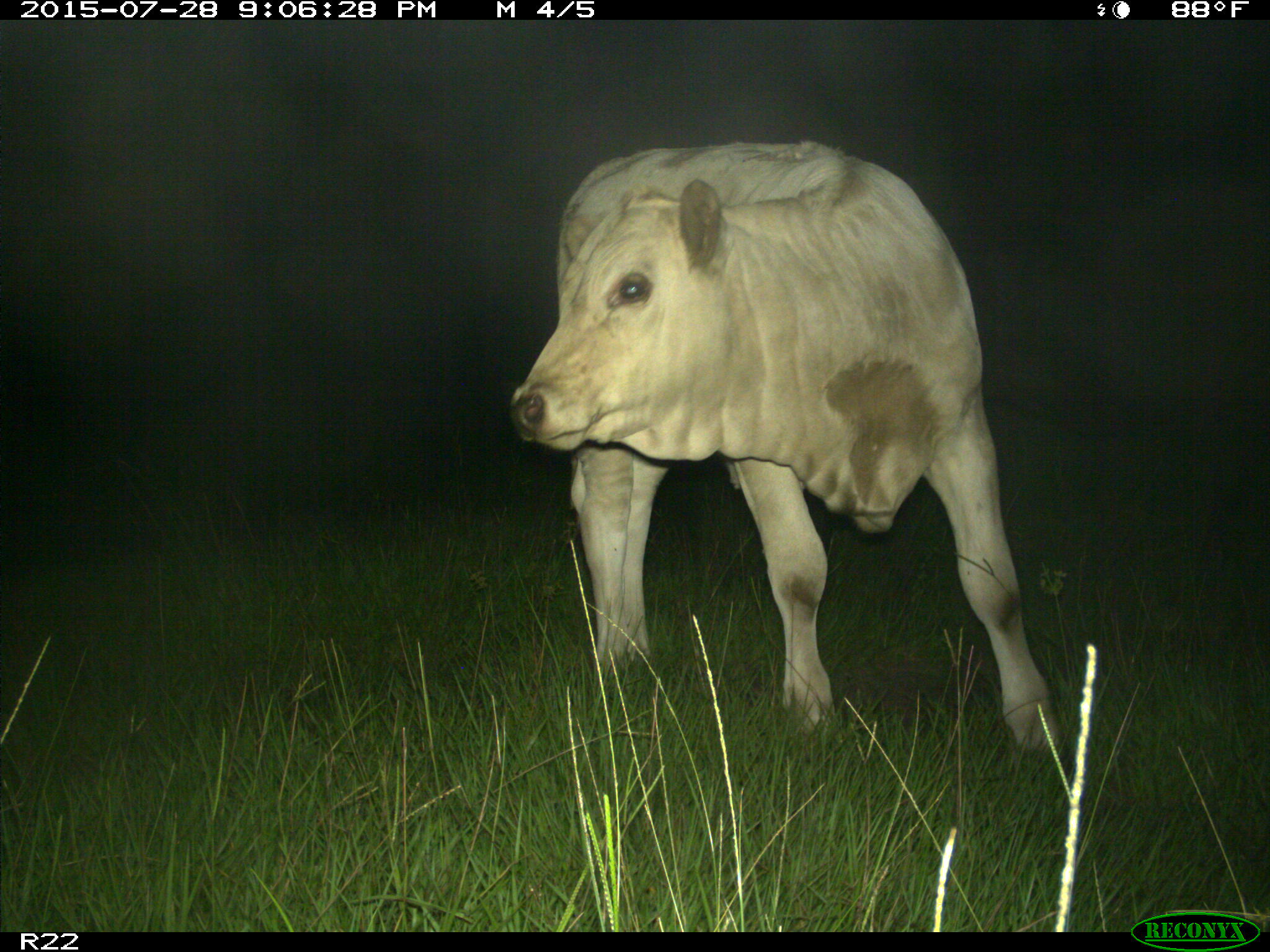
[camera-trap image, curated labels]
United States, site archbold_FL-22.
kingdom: Animalia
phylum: Chordata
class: Mammalia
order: Artiodactyla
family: Bovidae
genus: Bos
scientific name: Bos taurus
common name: domestic cow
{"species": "Bos taurus (domestic cow)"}